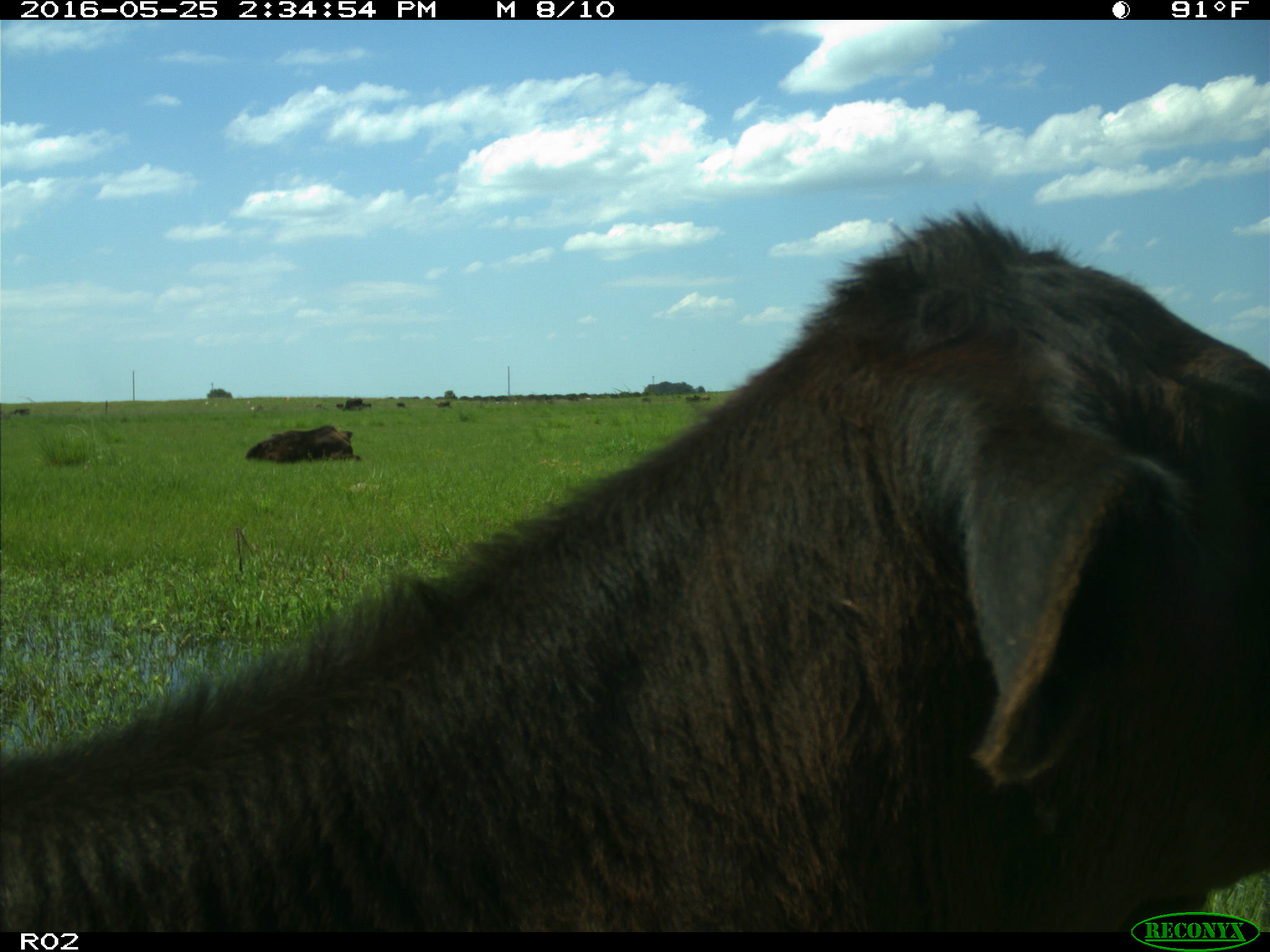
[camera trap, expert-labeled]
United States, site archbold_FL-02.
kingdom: Animalia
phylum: Chordata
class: Mammalia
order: Artiodactyla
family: Bovidae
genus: Bos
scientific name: Bos taurus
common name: domestic cow